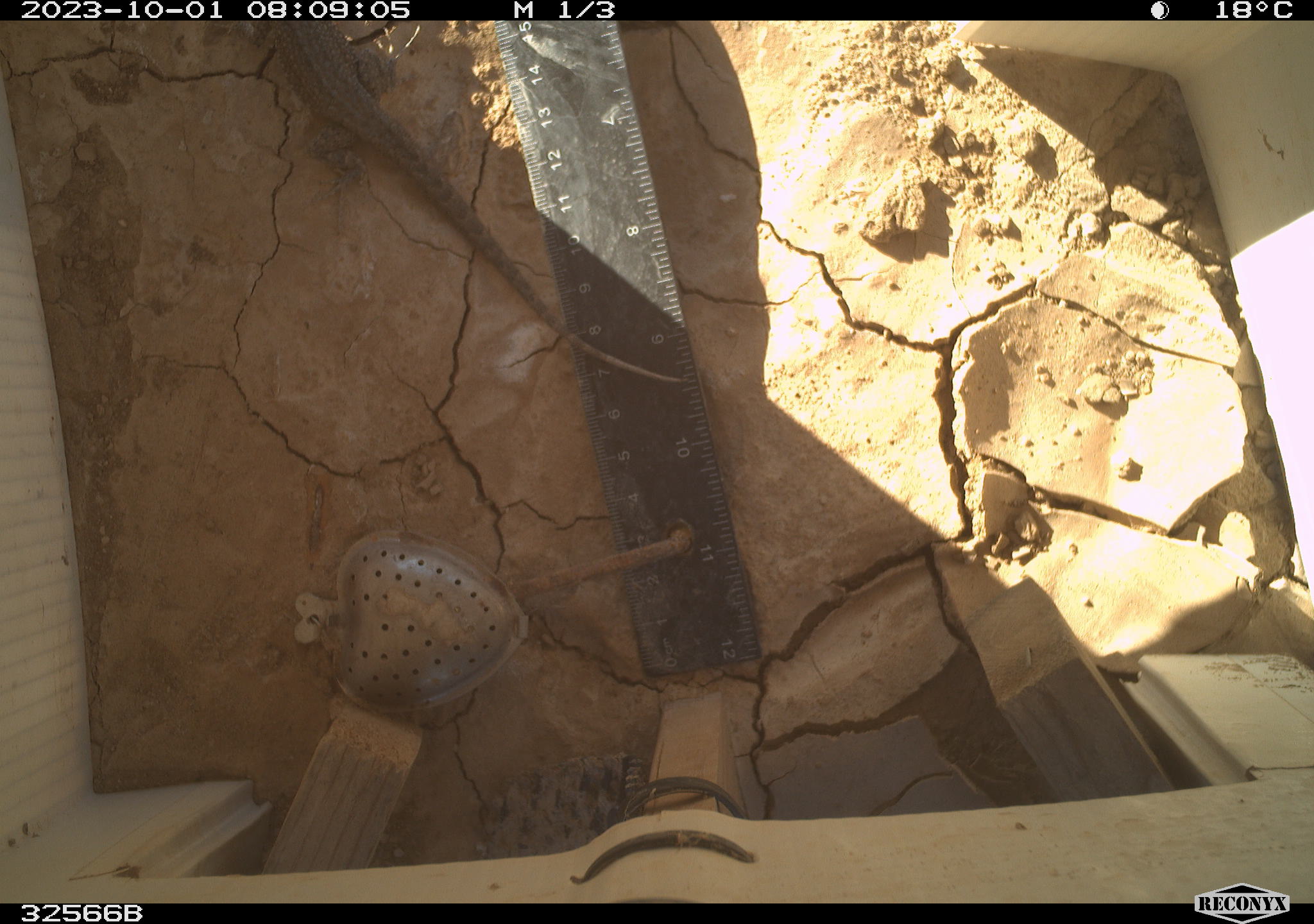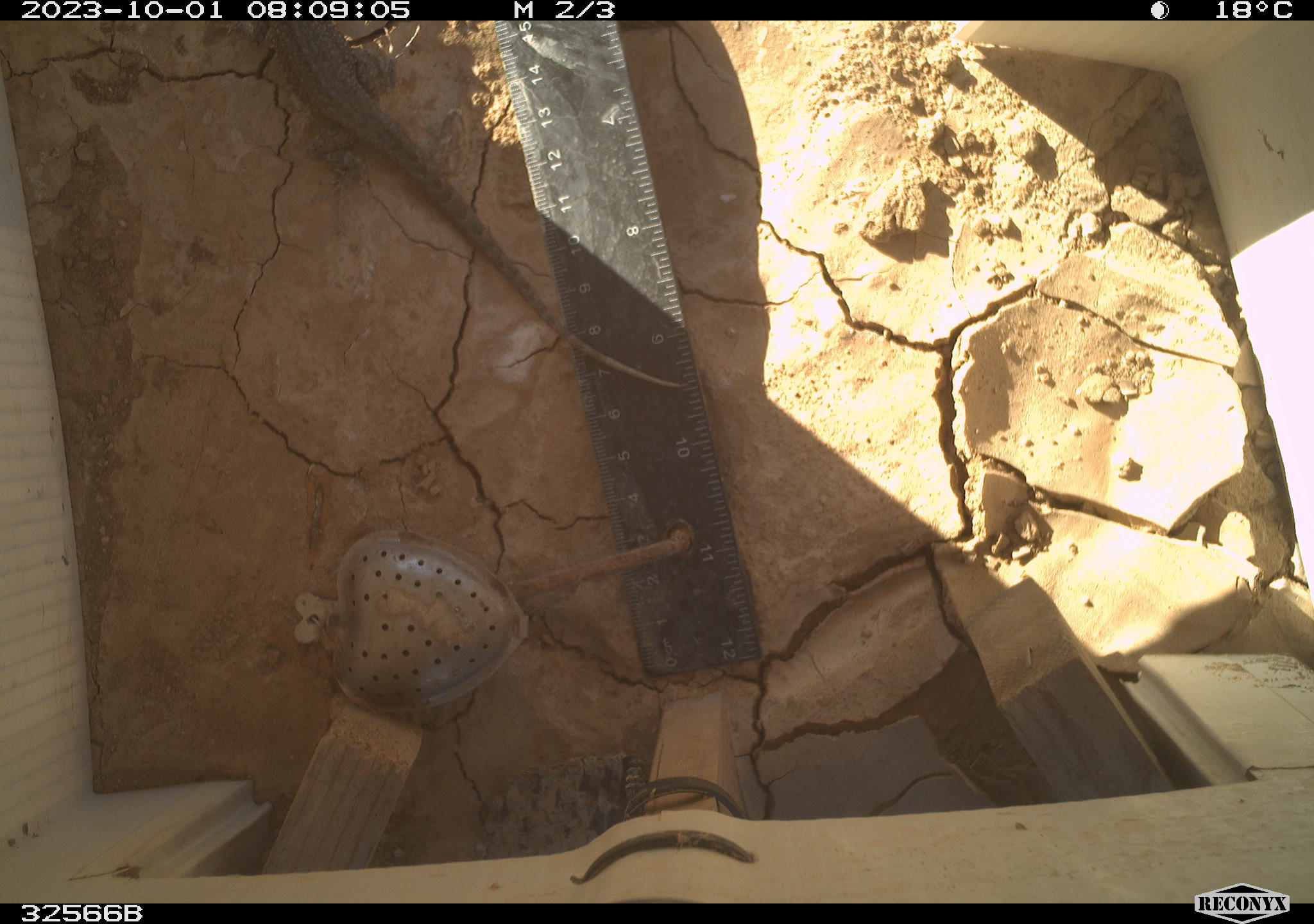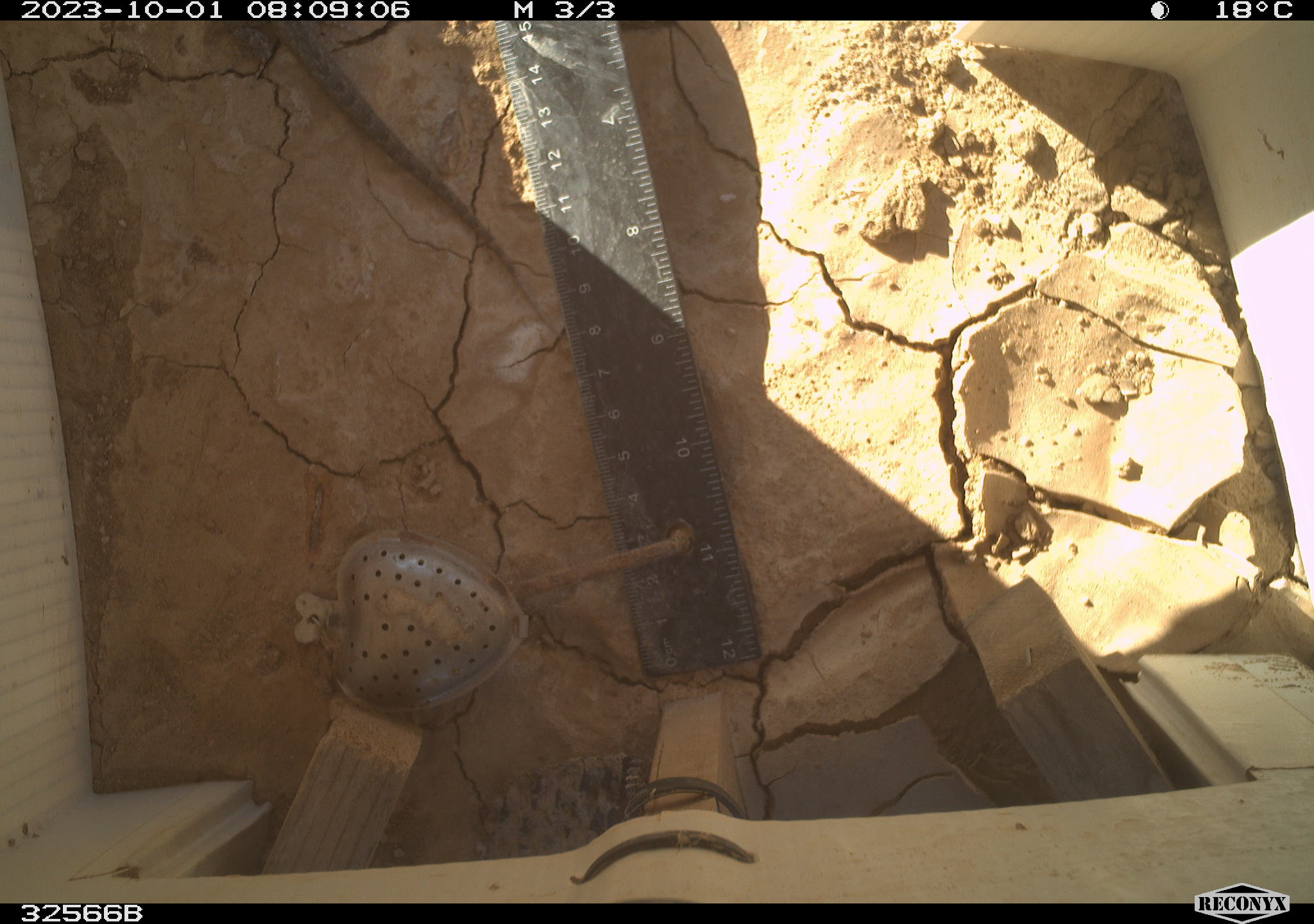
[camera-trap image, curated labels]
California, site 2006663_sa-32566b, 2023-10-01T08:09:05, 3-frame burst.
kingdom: Animalia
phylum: Chordata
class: Reptilia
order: Squamata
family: Phrynosomatidae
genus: Uta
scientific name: Uta stansburiana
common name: common side-blotched lizard